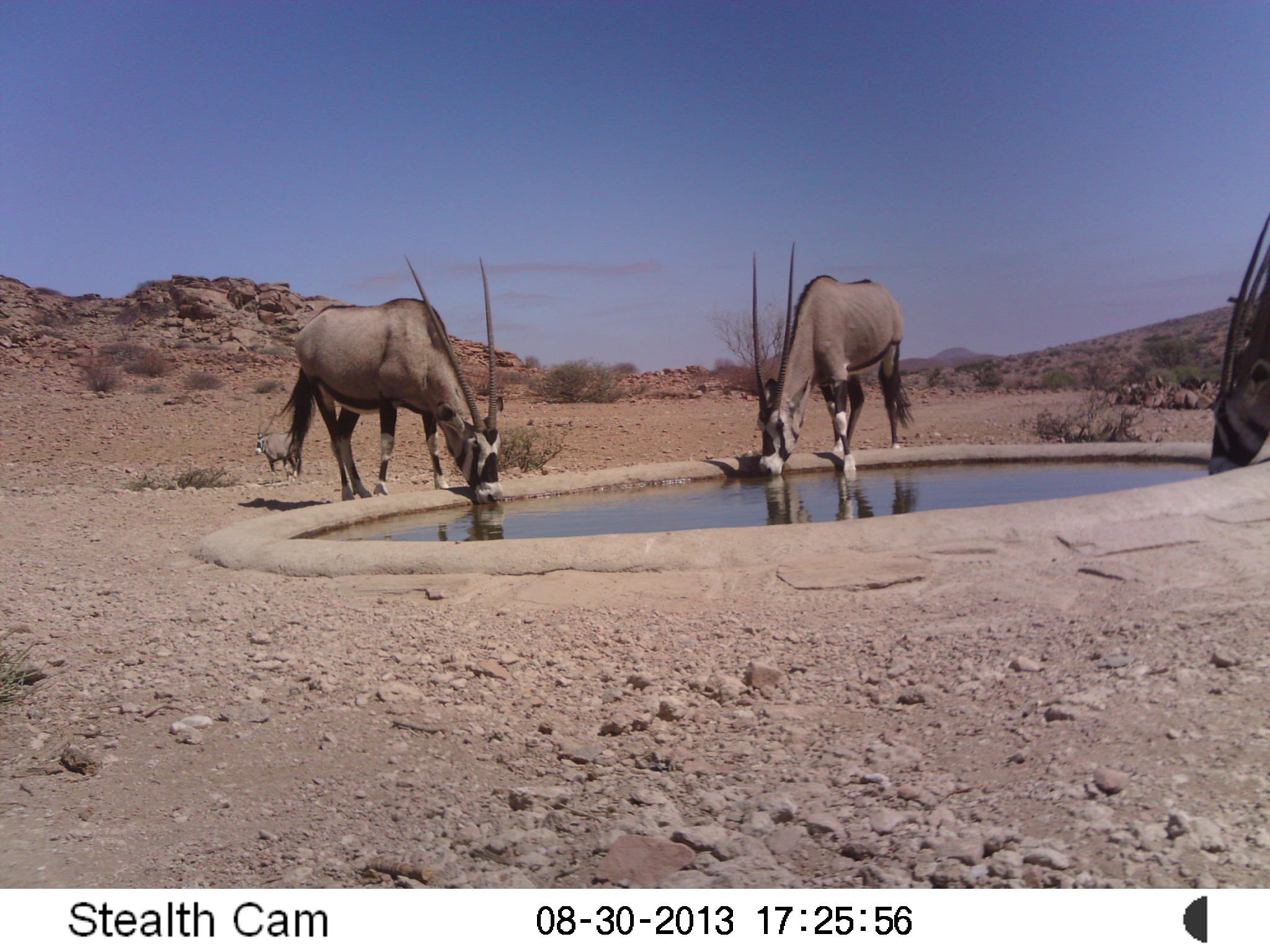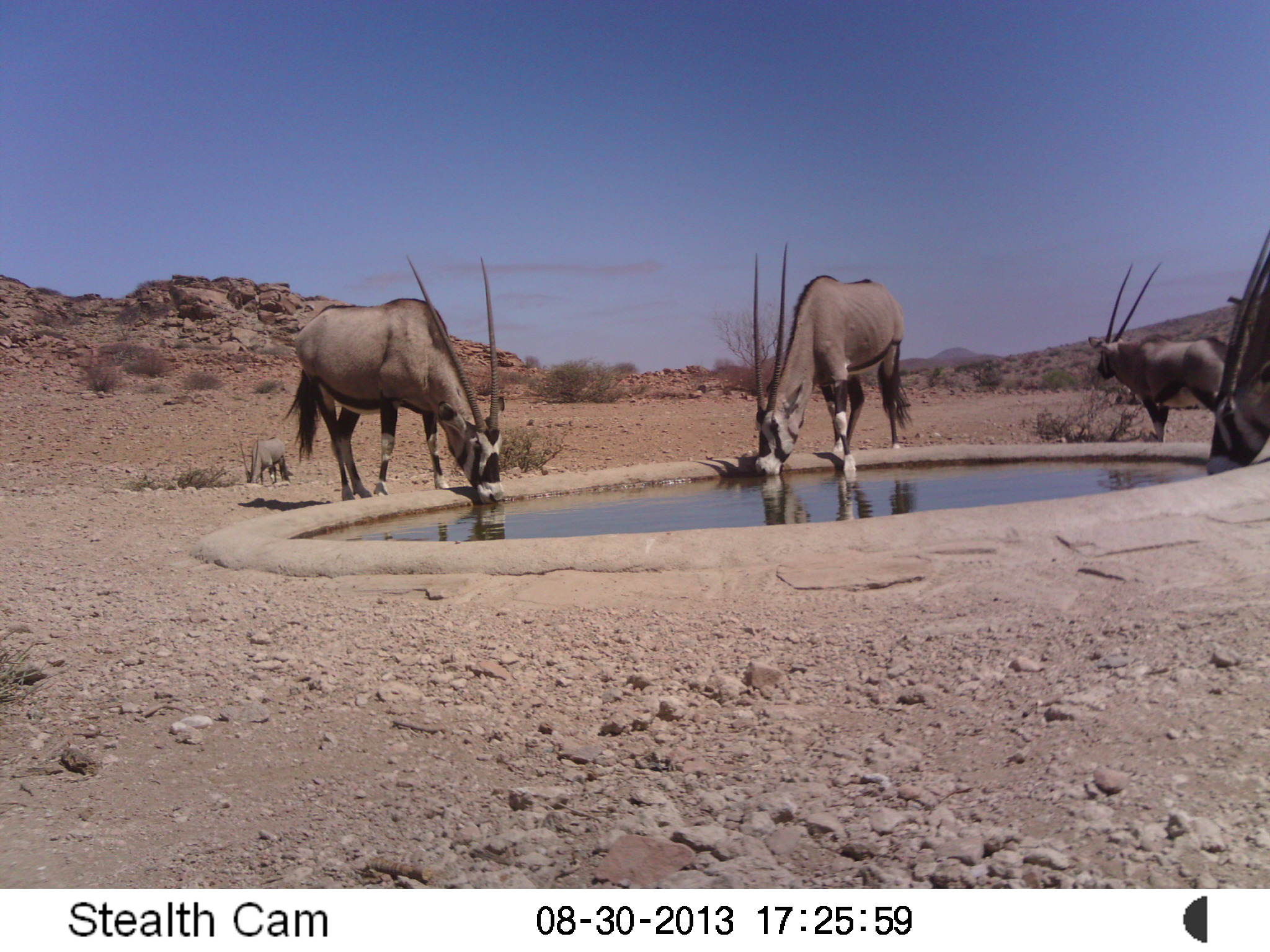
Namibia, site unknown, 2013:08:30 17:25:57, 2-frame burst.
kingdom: Animalia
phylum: Chordata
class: Mammalia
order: Artiodactyla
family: Bovidae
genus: Oryx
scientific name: Oryx gazella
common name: gemsbok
Oryx gazella (gemsbok).